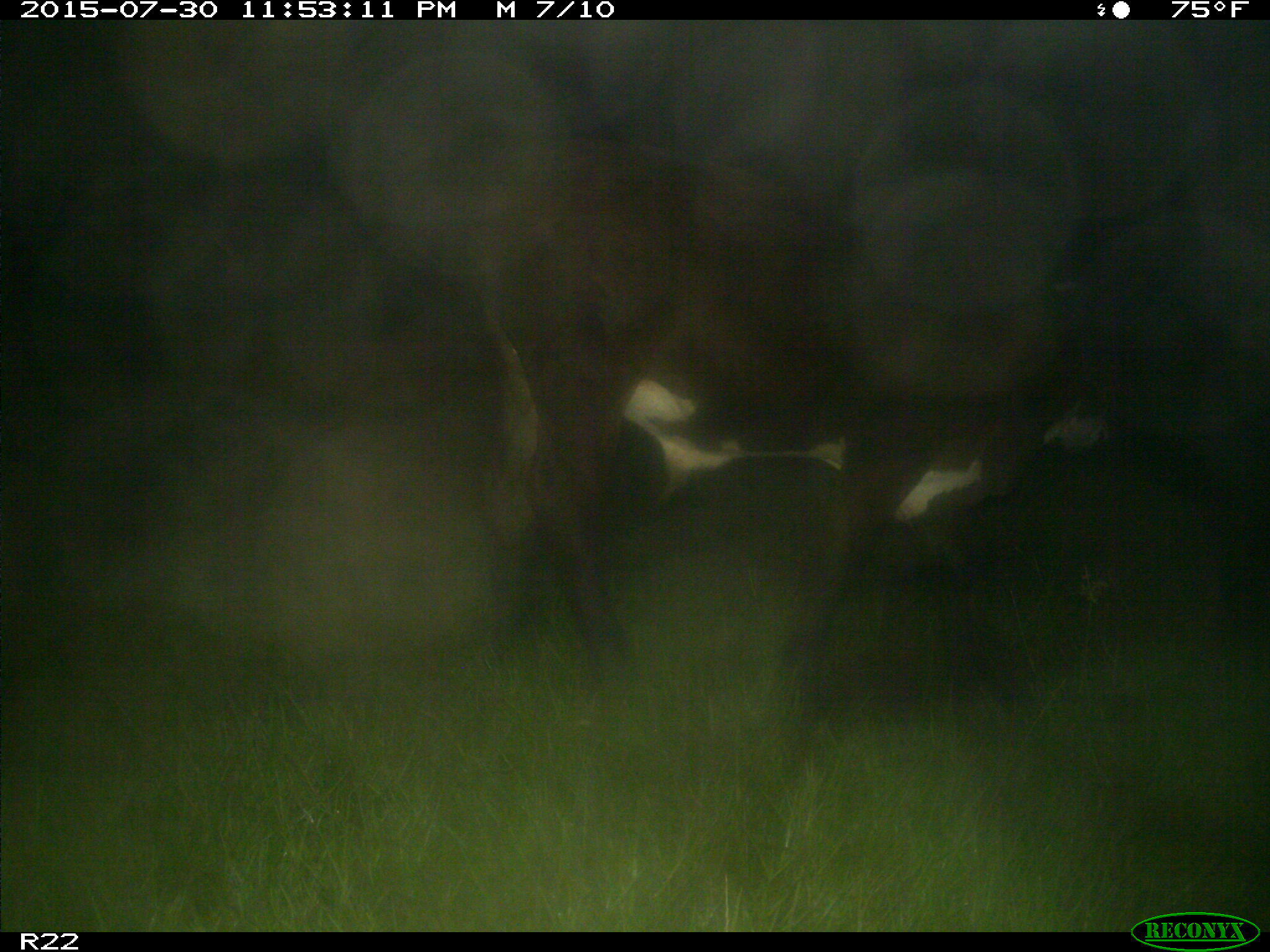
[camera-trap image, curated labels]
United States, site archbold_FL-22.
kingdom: Animalia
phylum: Chordata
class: Mammalia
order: Artiodactyla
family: Bovidae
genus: Bos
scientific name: Bos taurus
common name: domestic cow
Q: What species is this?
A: Bos taurus (domestic cow).